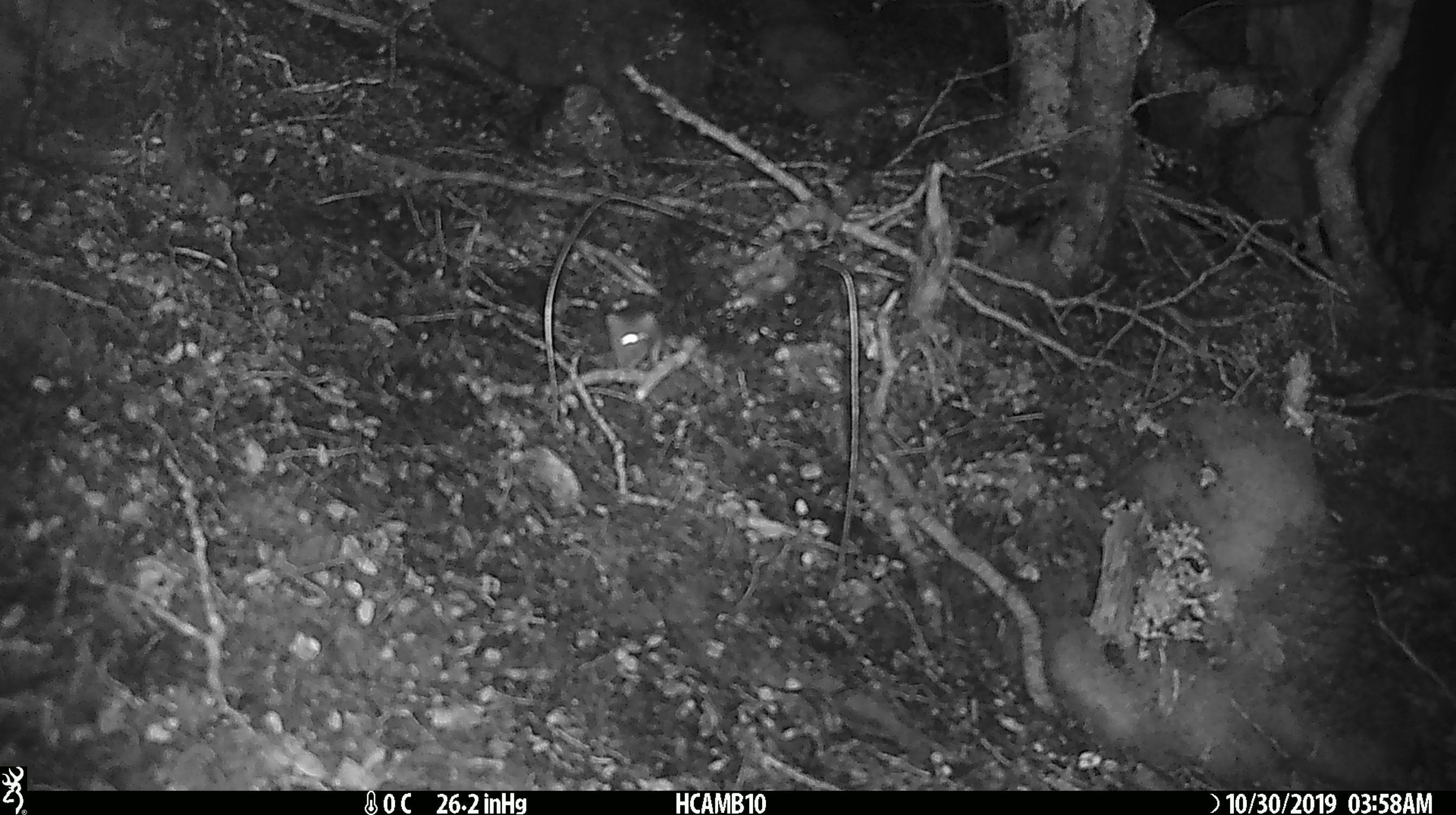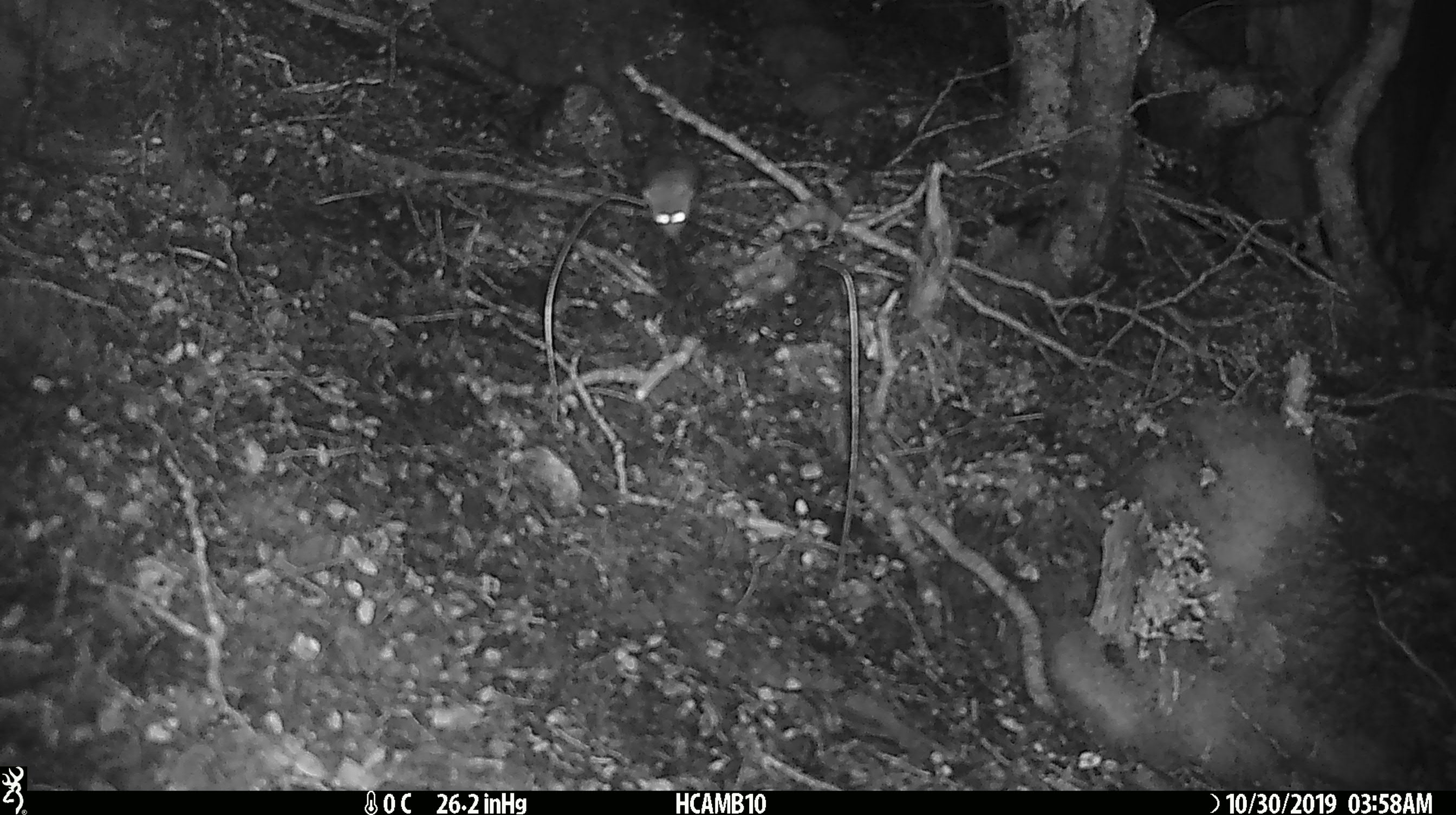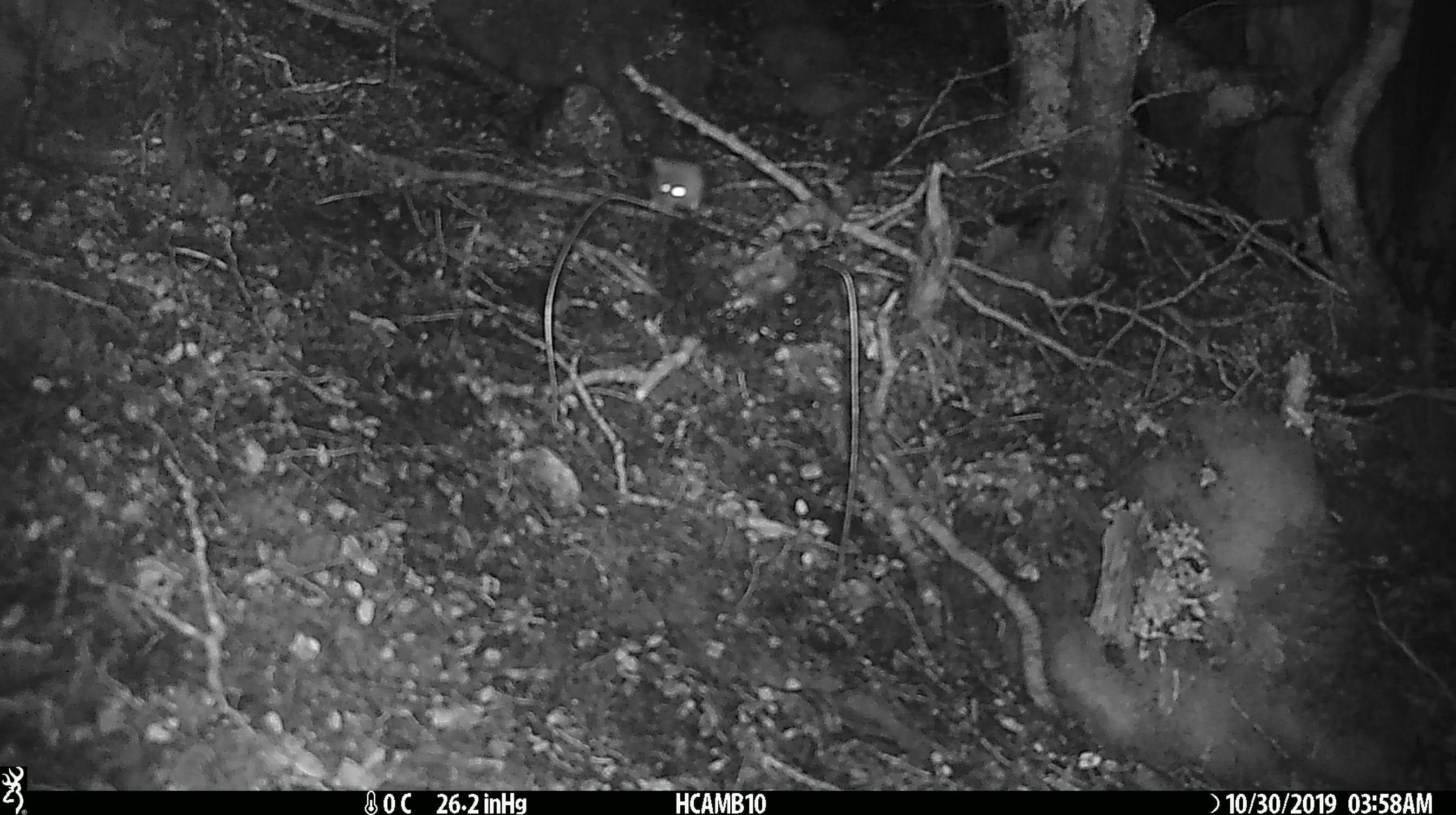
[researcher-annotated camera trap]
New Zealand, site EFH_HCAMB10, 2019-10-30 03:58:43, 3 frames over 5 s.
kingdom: Animalia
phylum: Chordata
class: Mammalia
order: Rodentia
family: Muridae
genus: Mus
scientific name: Mus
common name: mouse